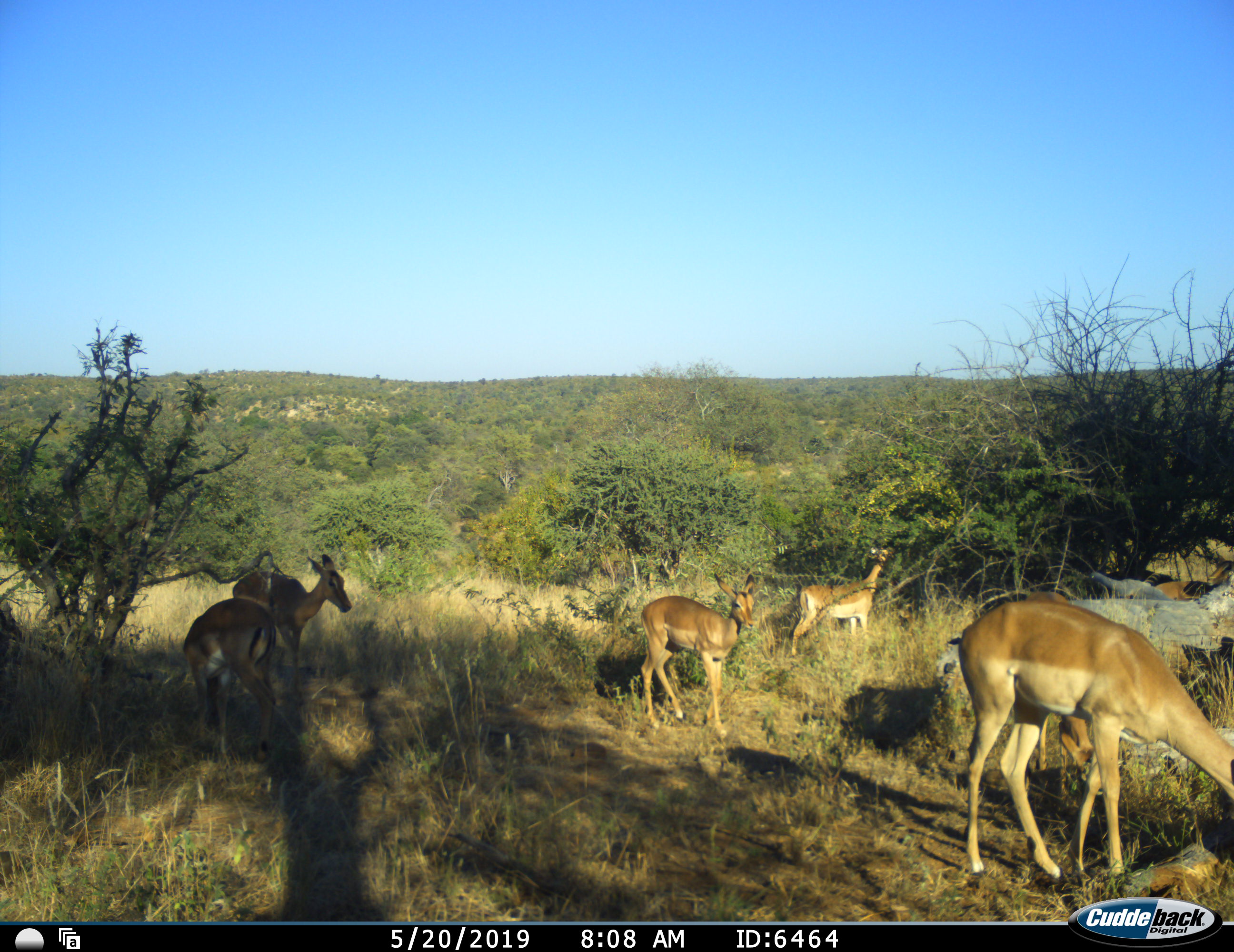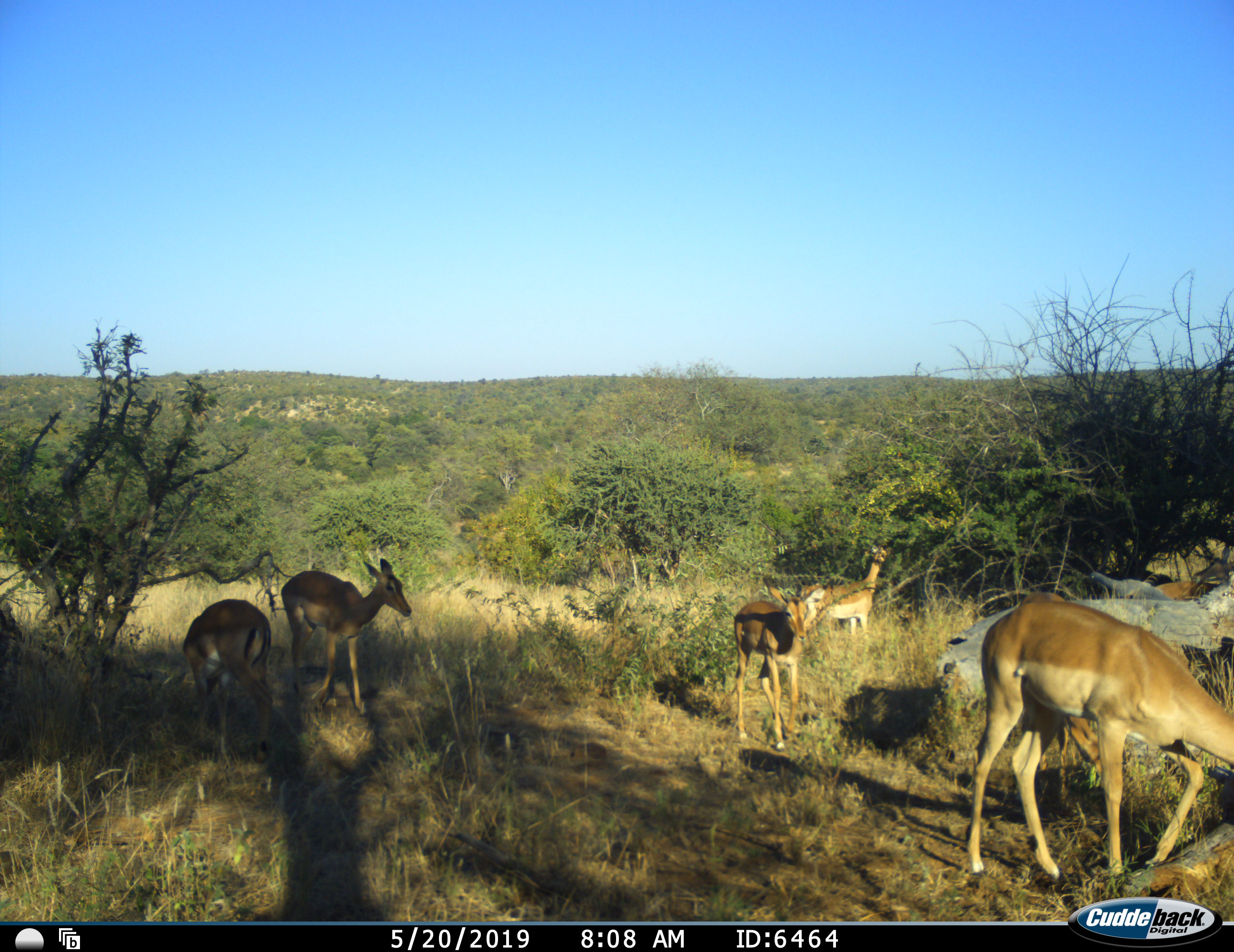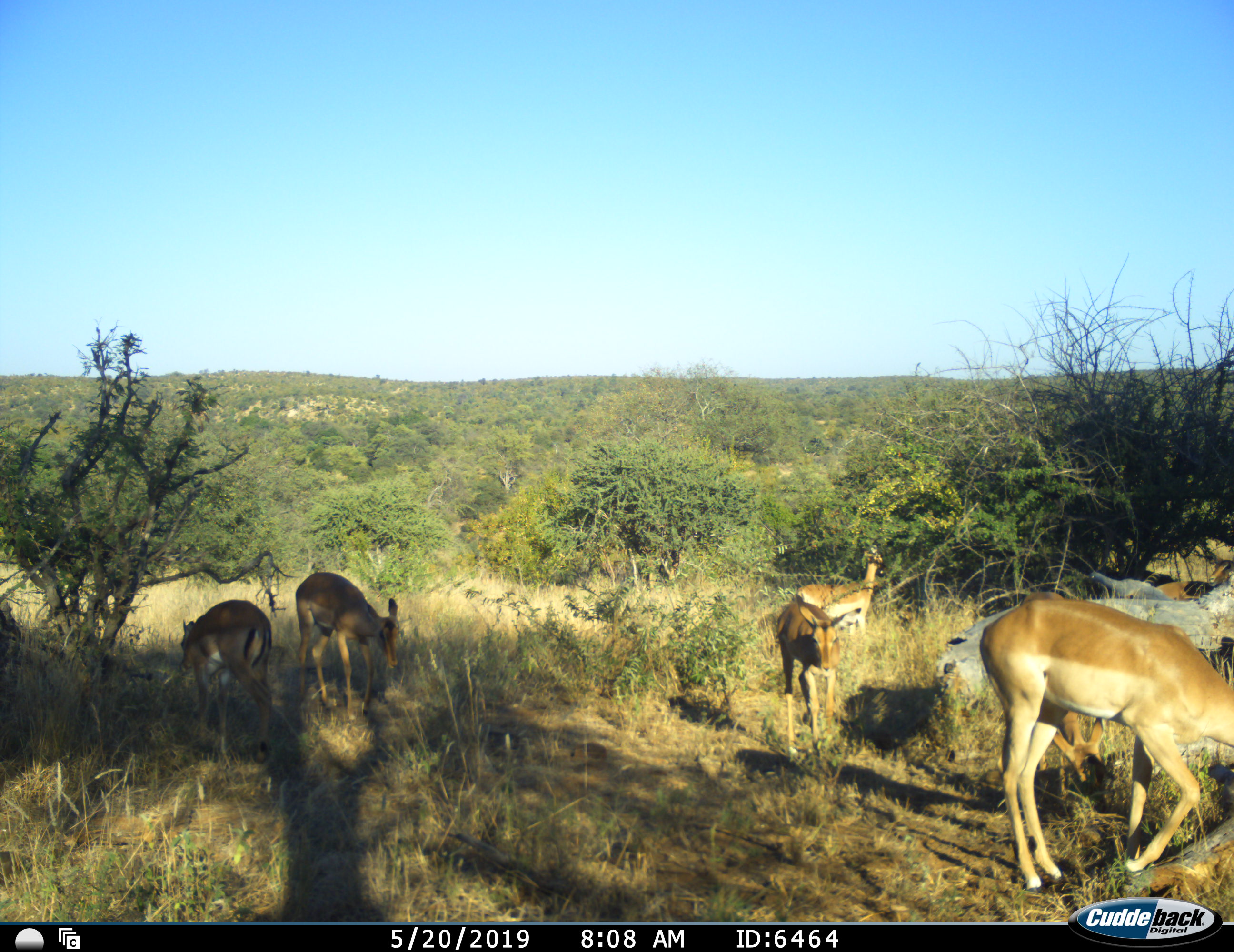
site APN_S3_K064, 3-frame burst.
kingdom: Animalia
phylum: Chordata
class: Mammalia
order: Artiodactyla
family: Bovidae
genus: Aepyceros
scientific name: Aepyceros melampus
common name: impala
Impala (Aepyceros melampus), count 6. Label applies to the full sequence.